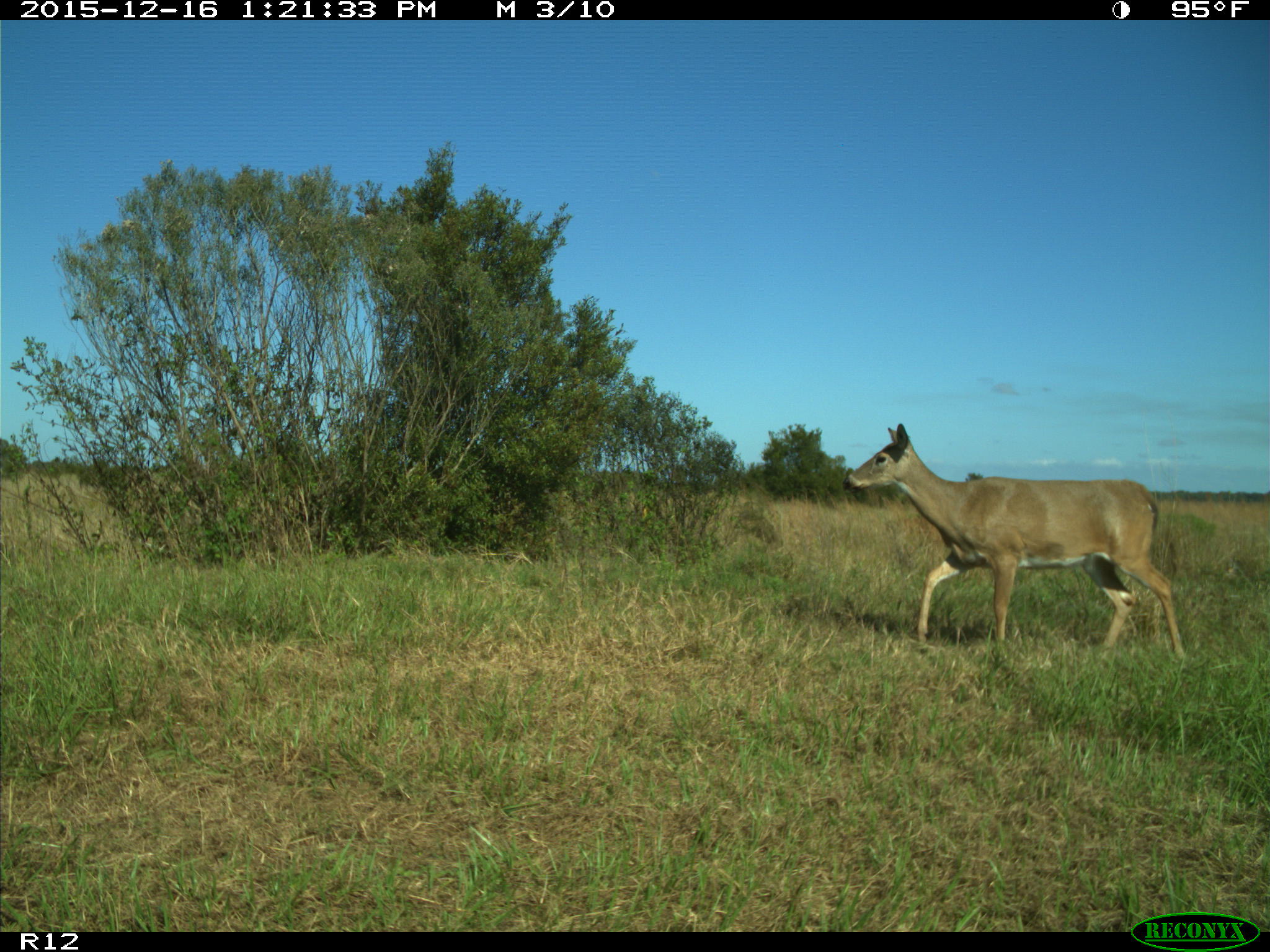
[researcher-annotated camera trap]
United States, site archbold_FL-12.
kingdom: Animalia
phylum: Chordata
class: Mammalia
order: Artiodactyla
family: Cervidae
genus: Odocoileus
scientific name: Odocoileus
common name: deer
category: unidentified deer